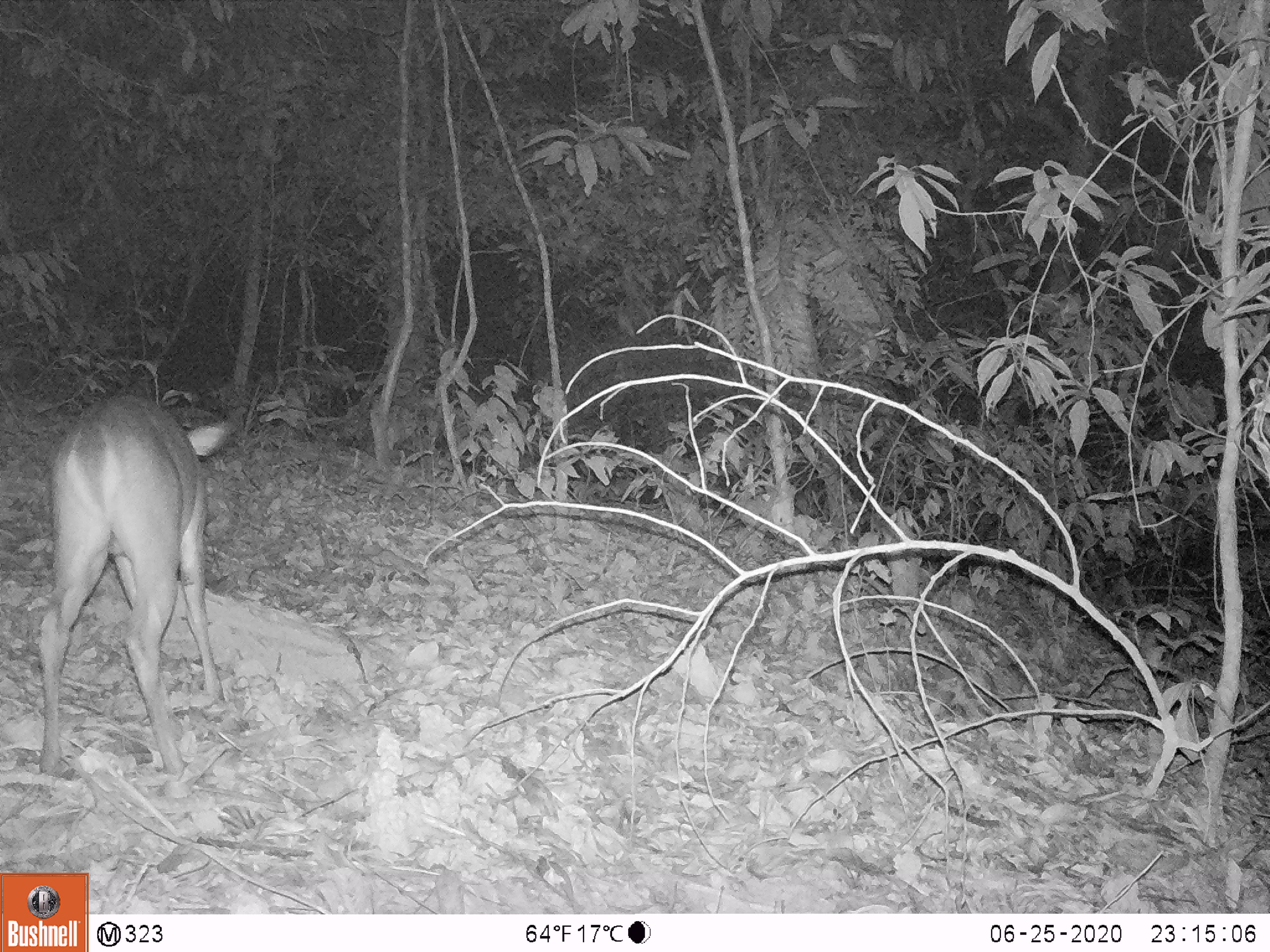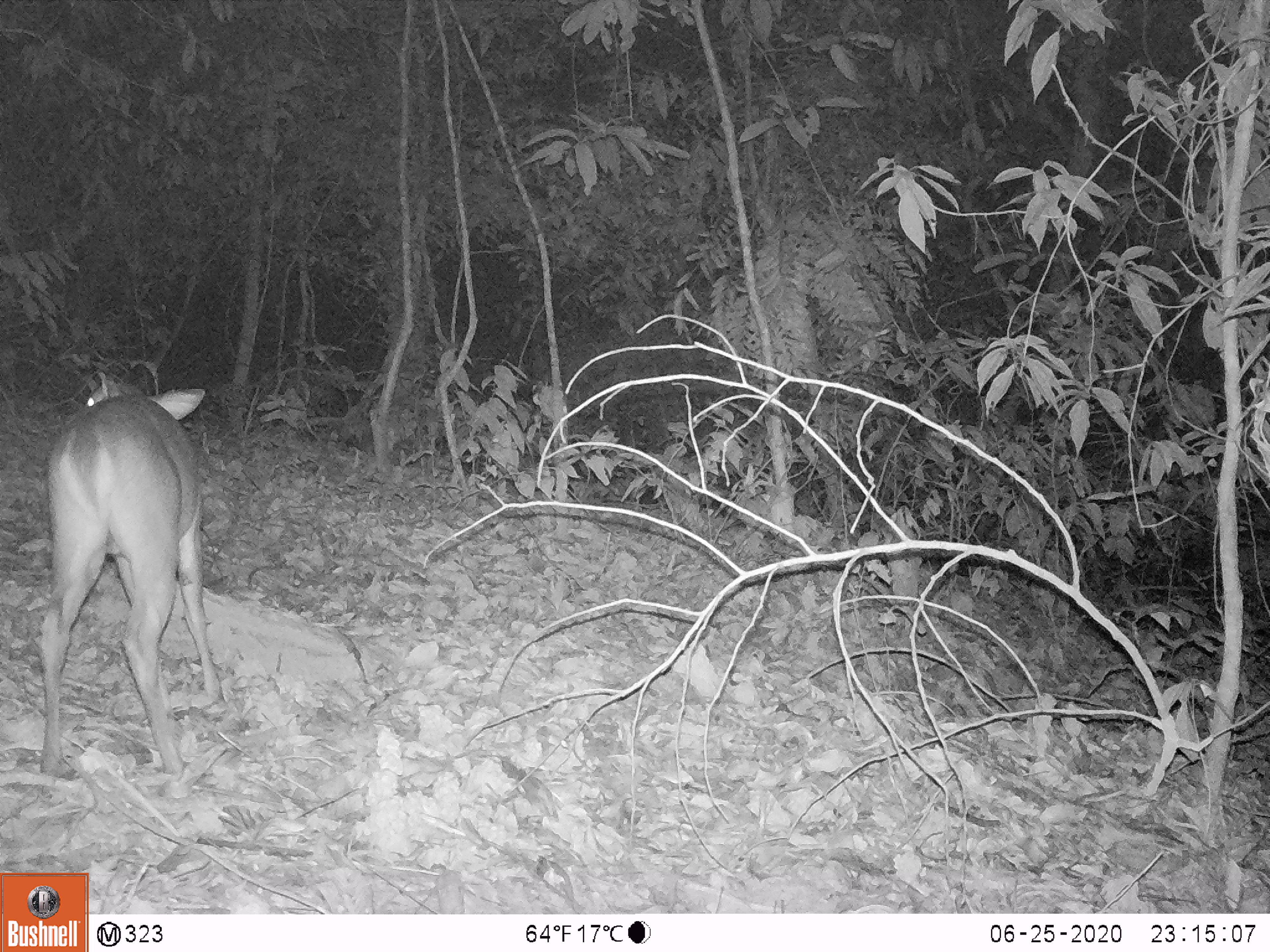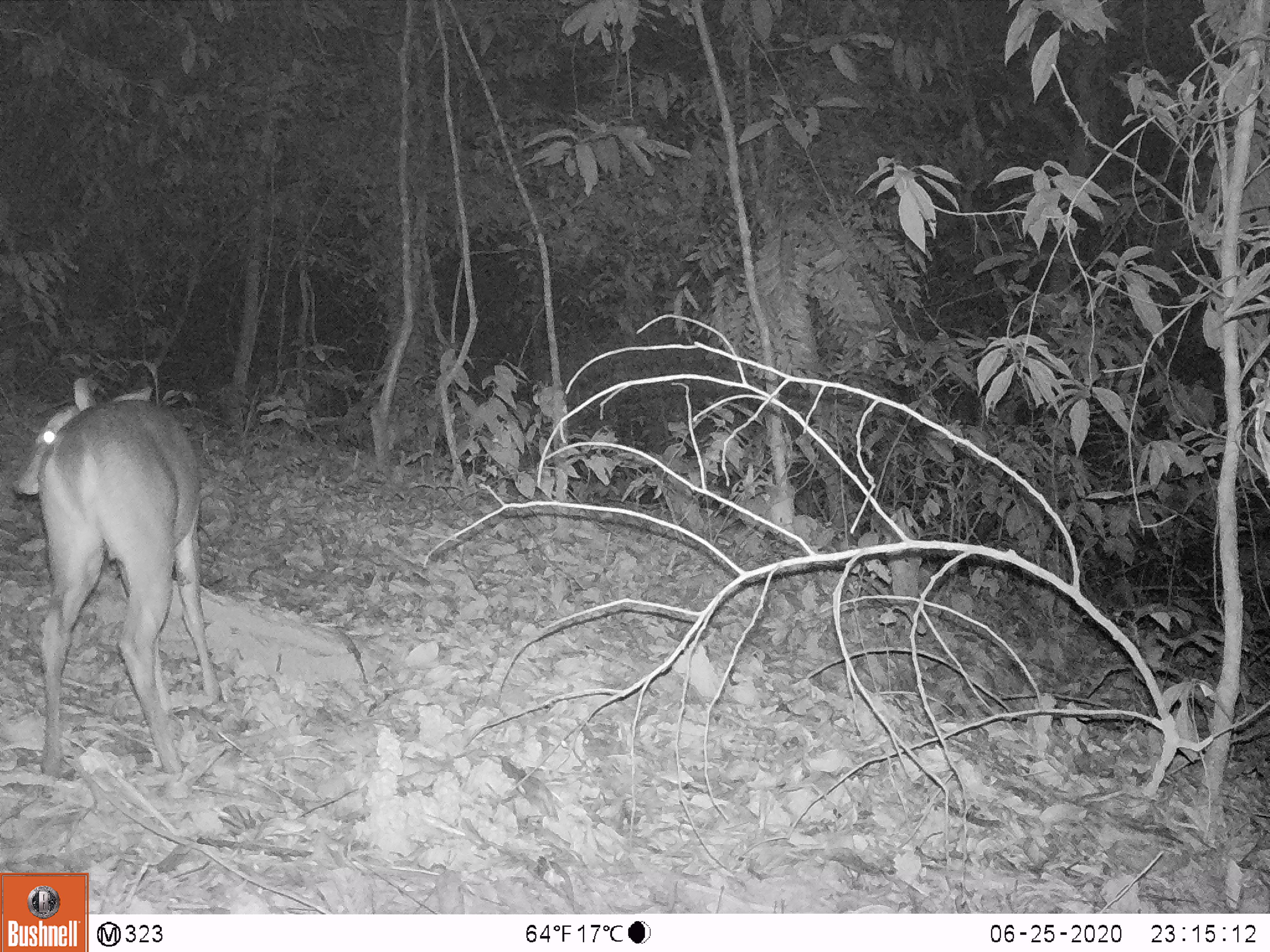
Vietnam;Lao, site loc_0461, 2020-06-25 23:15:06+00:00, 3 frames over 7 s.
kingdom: Animalia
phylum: Chordata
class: Mammalia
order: Artiodactyla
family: Cervidae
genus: Muntiacus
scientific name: Muntiacus vuquangensis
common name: large-antlered muntjac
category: large antlered muntjac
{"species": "large antlered muntjac (large-antlered muntjac) (Muntiacus vuquangensis)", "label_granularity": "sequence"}